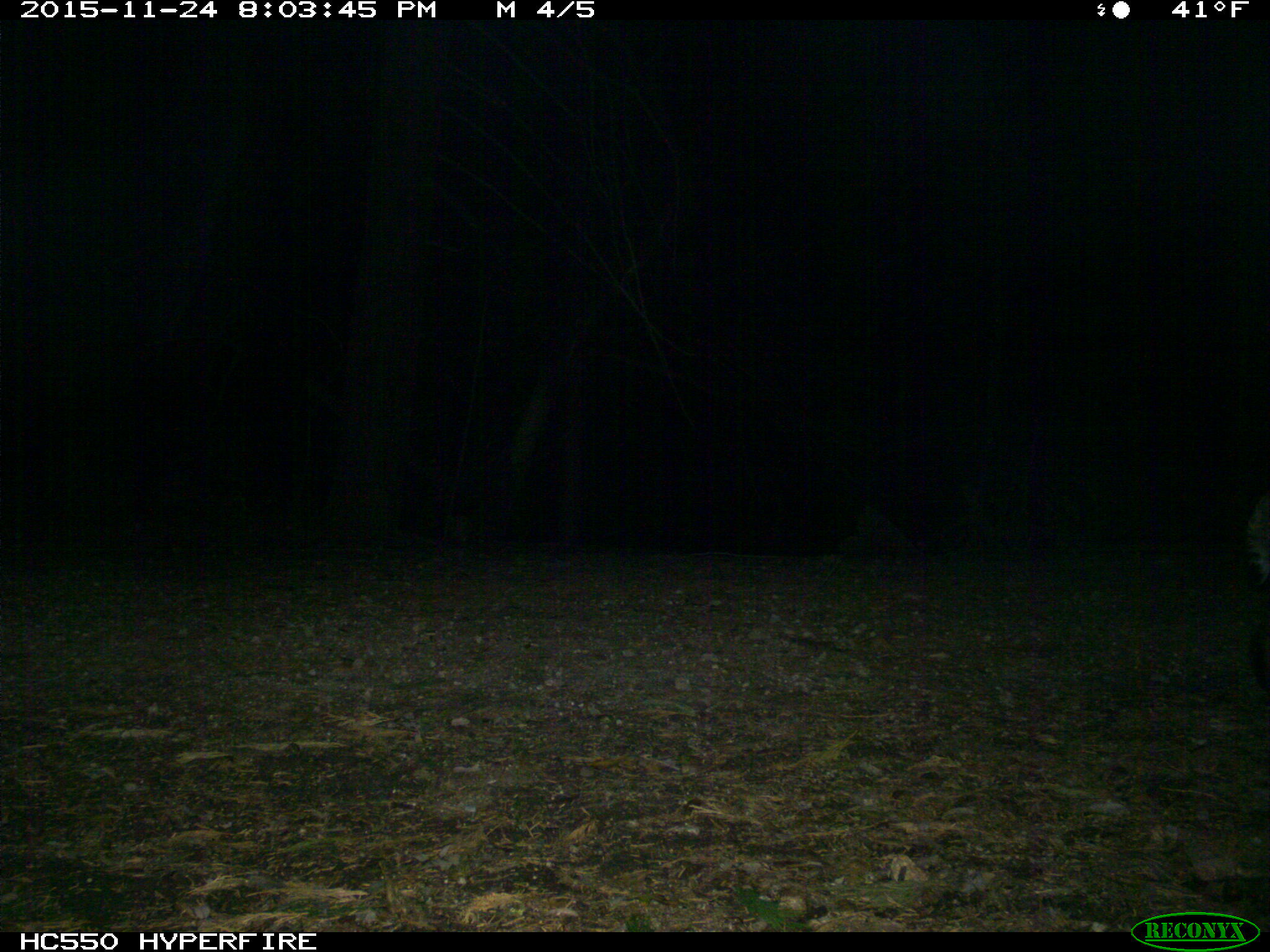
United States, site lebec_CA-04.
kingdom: Animalia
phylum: Chordata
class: Mammalia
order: Carnivora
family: Felidae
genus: Lynx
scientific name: Lynx rufus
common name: bobcat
Lynx rufus (bobcat).